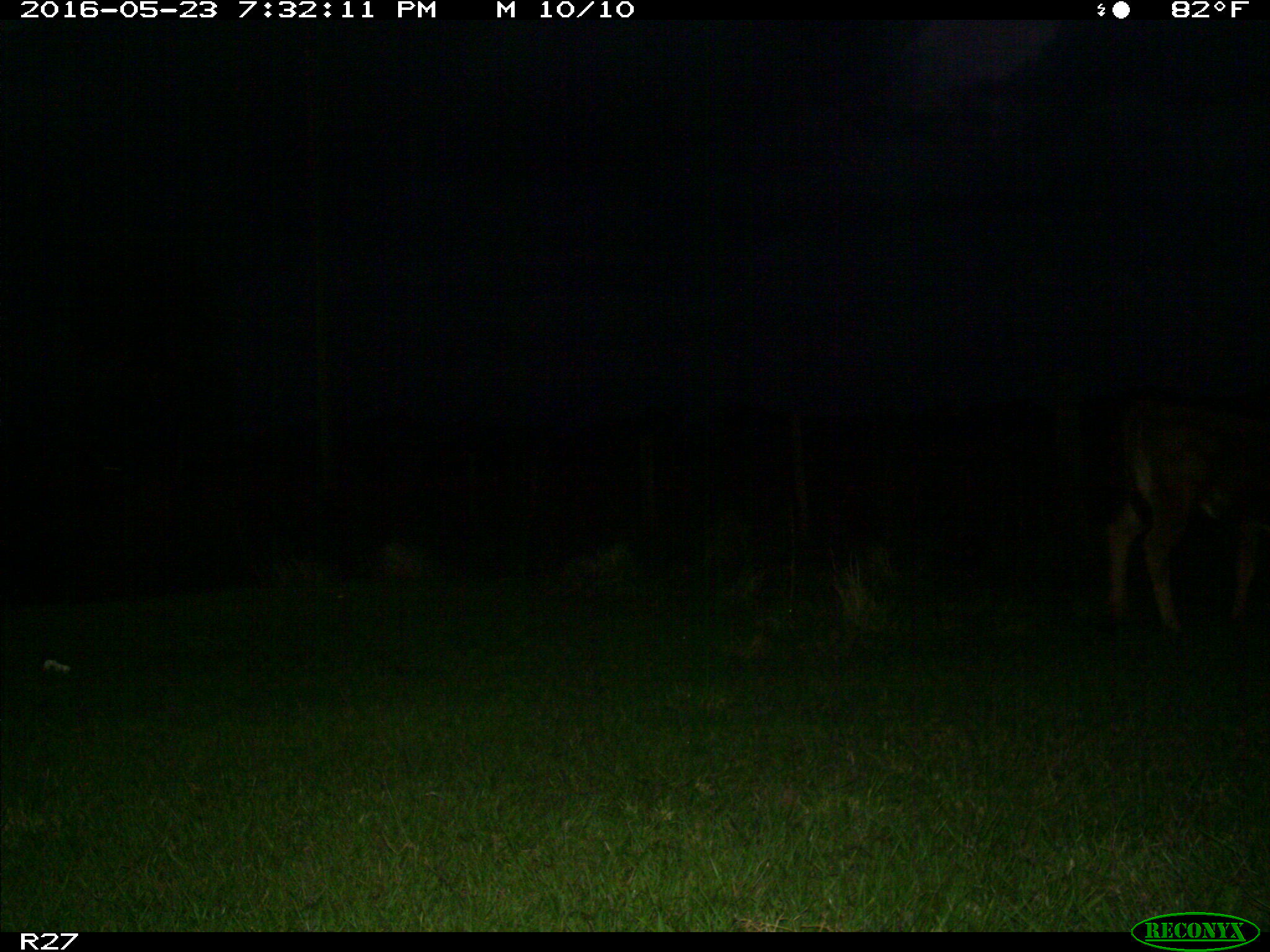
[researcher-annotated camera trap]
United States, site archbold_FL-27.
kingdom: Animalia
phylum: Chordata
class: Mammalia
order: Artiodactyla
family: Bovidae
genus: Bos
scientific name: Bos taurus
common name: domestic cow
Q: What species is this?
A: Bos taurus (domestic cow).